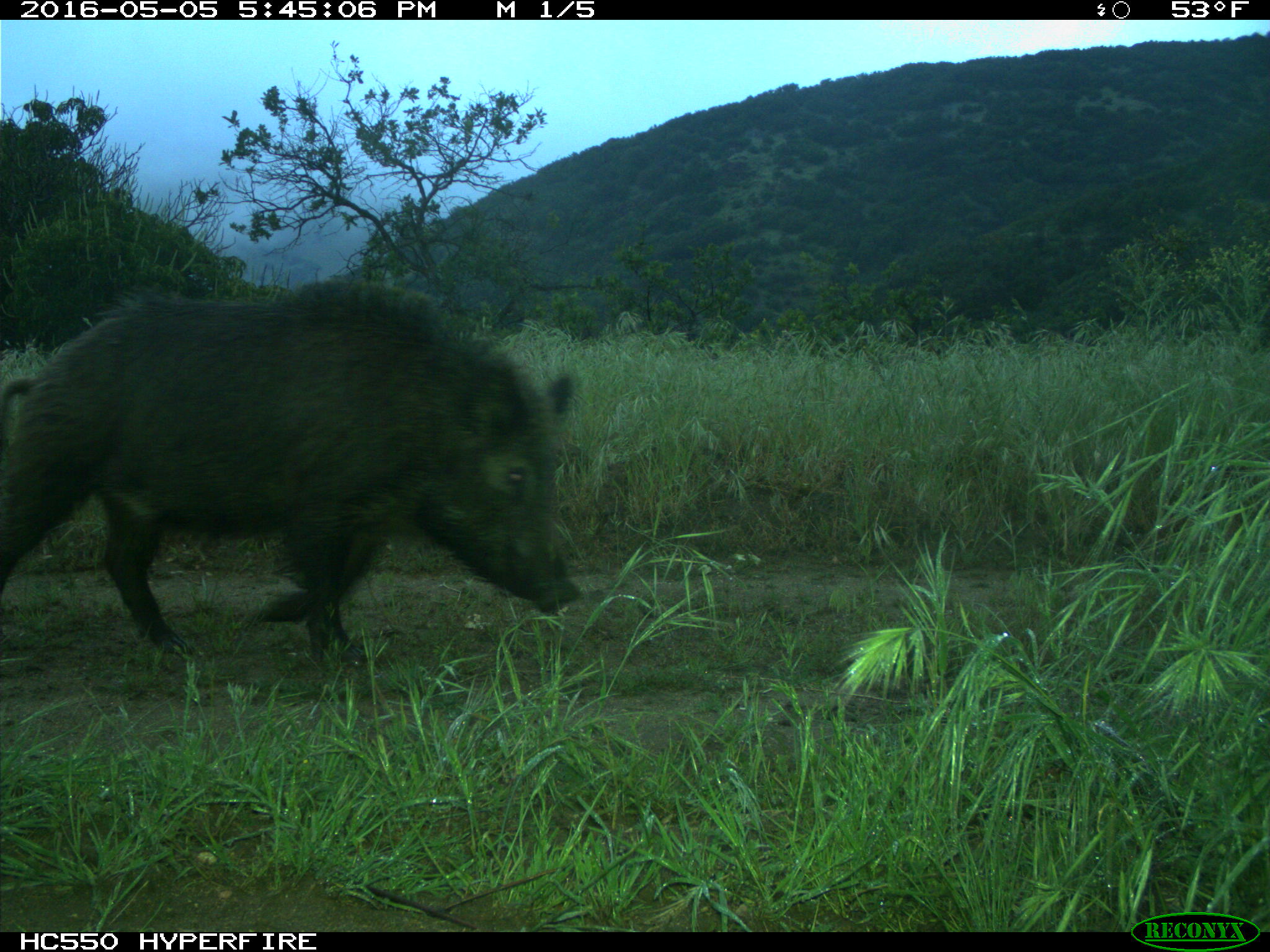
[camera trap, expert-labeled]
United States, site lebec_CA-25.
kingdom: Animalia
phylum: Chordata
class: Mammalia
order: Artiodactyla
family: Suidae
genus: Sus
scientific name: Sus scrofa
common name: wild boar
Sus scrofa (wild boar).